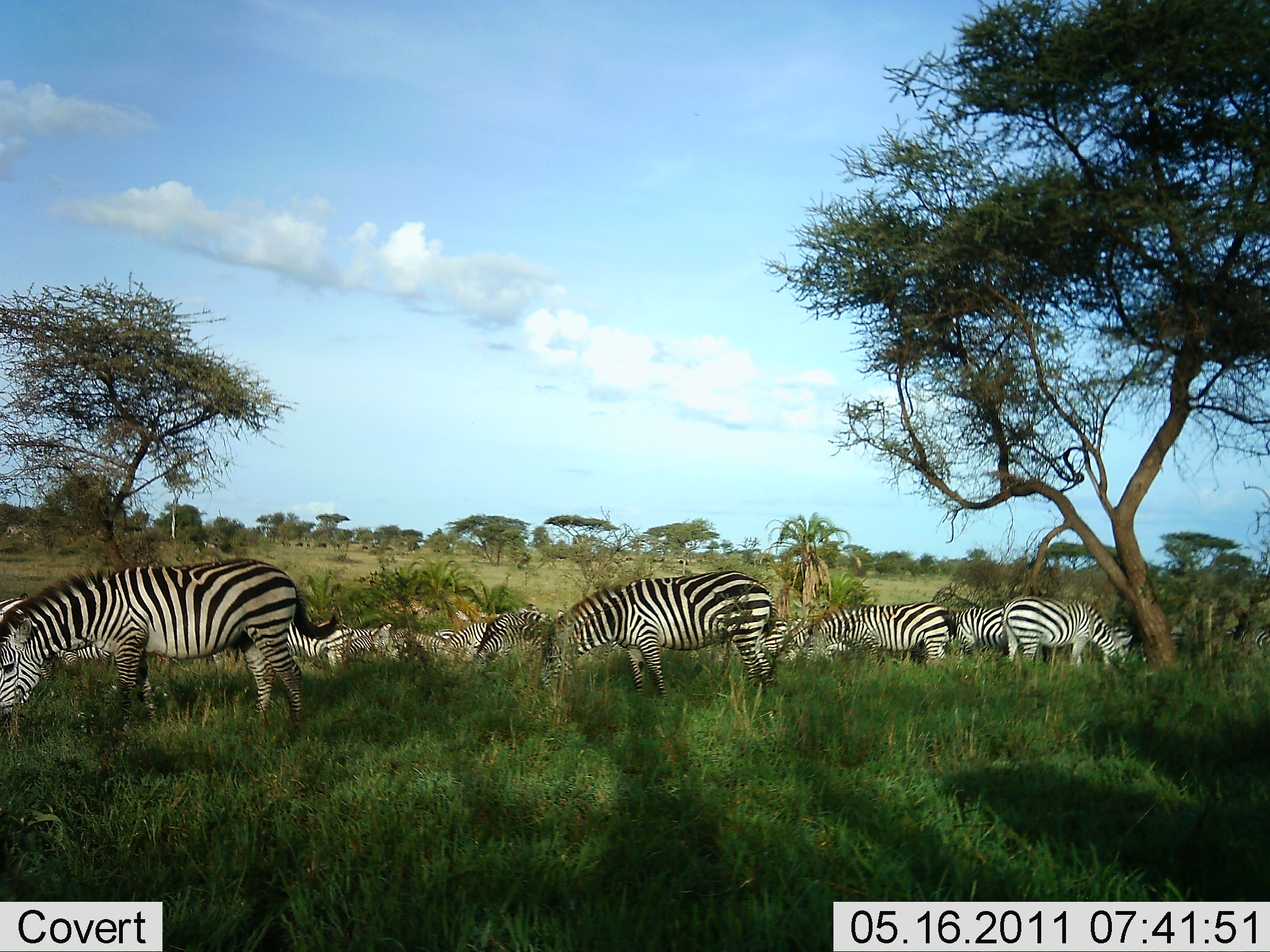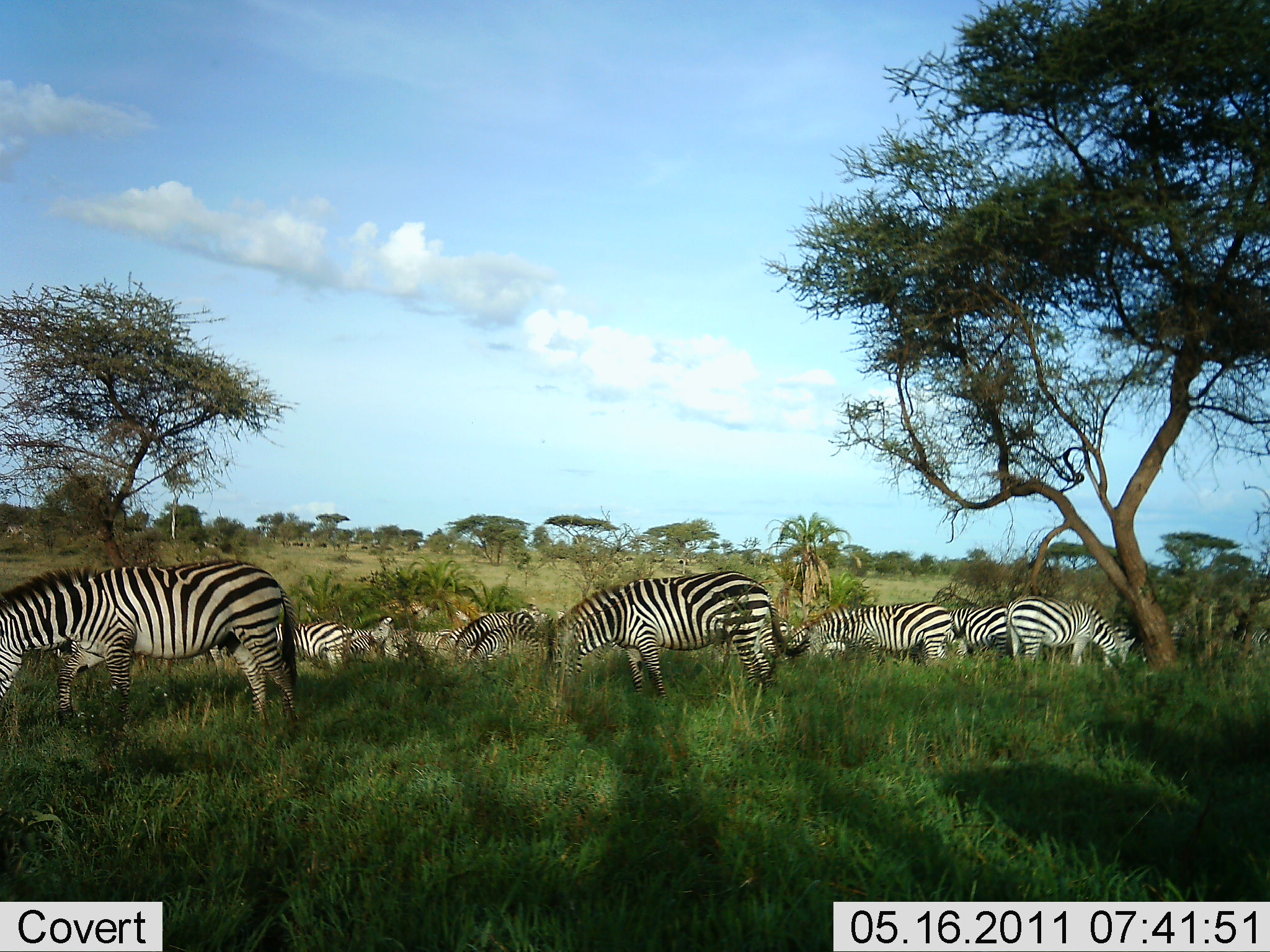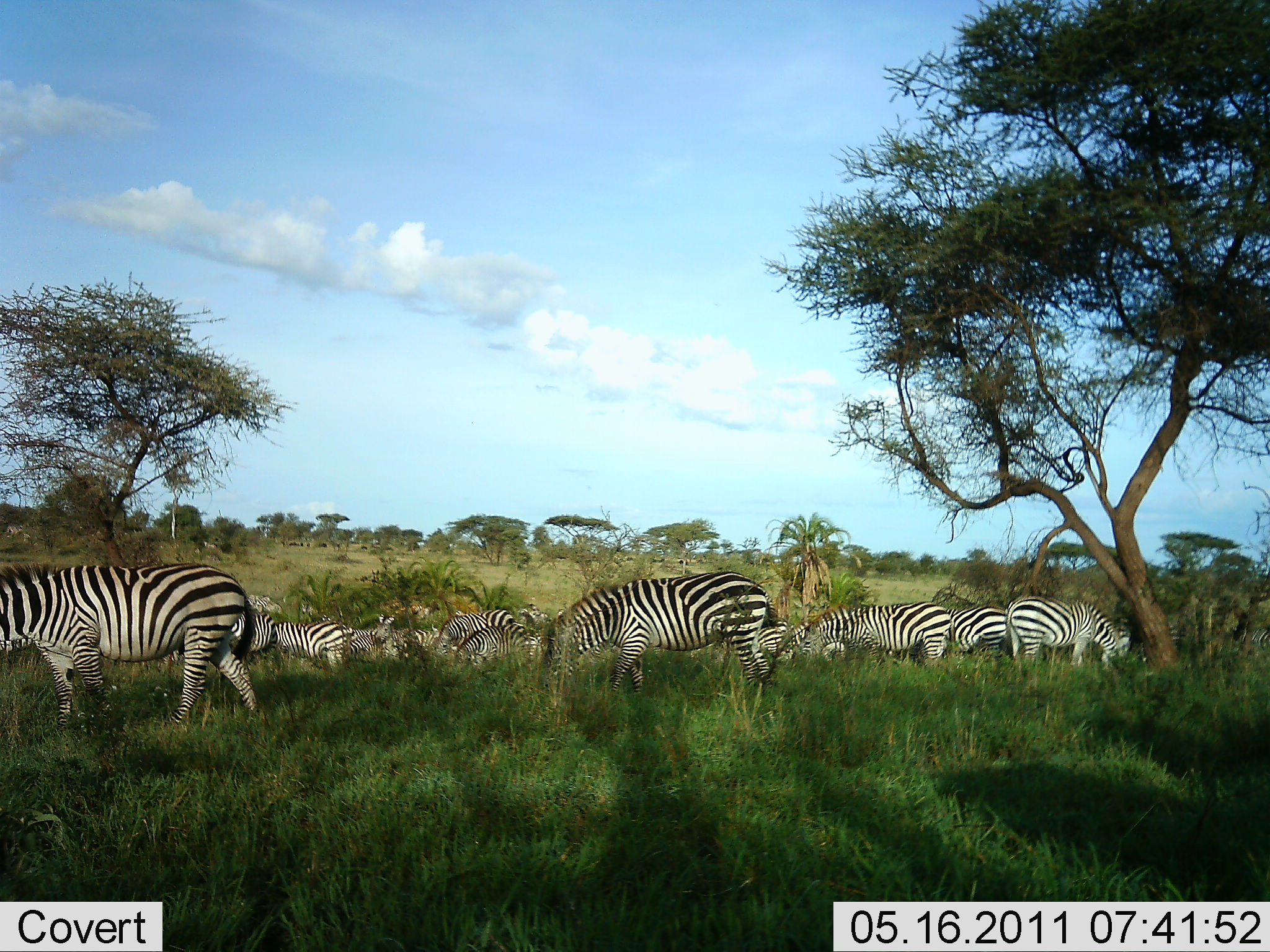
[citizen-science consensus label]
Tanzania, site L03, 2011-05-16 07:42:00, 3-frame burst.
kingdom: Animalia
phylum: Chordata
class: Mammalia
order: Perissodactyla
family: Equidae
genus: Equus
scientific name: Equus quagga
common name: plains zebra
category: zebra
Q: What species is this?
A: Zebra (plains zebra) (Equus quagga).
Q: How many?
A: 11-50.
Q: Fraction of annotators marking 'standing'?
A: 20%.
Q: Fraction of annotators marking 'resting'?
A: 0%.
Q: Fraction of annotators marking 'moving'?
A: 0%.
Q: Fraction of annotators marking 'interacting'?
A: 0%.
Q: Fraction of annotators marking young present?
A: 0%.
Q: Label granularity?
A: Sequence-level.